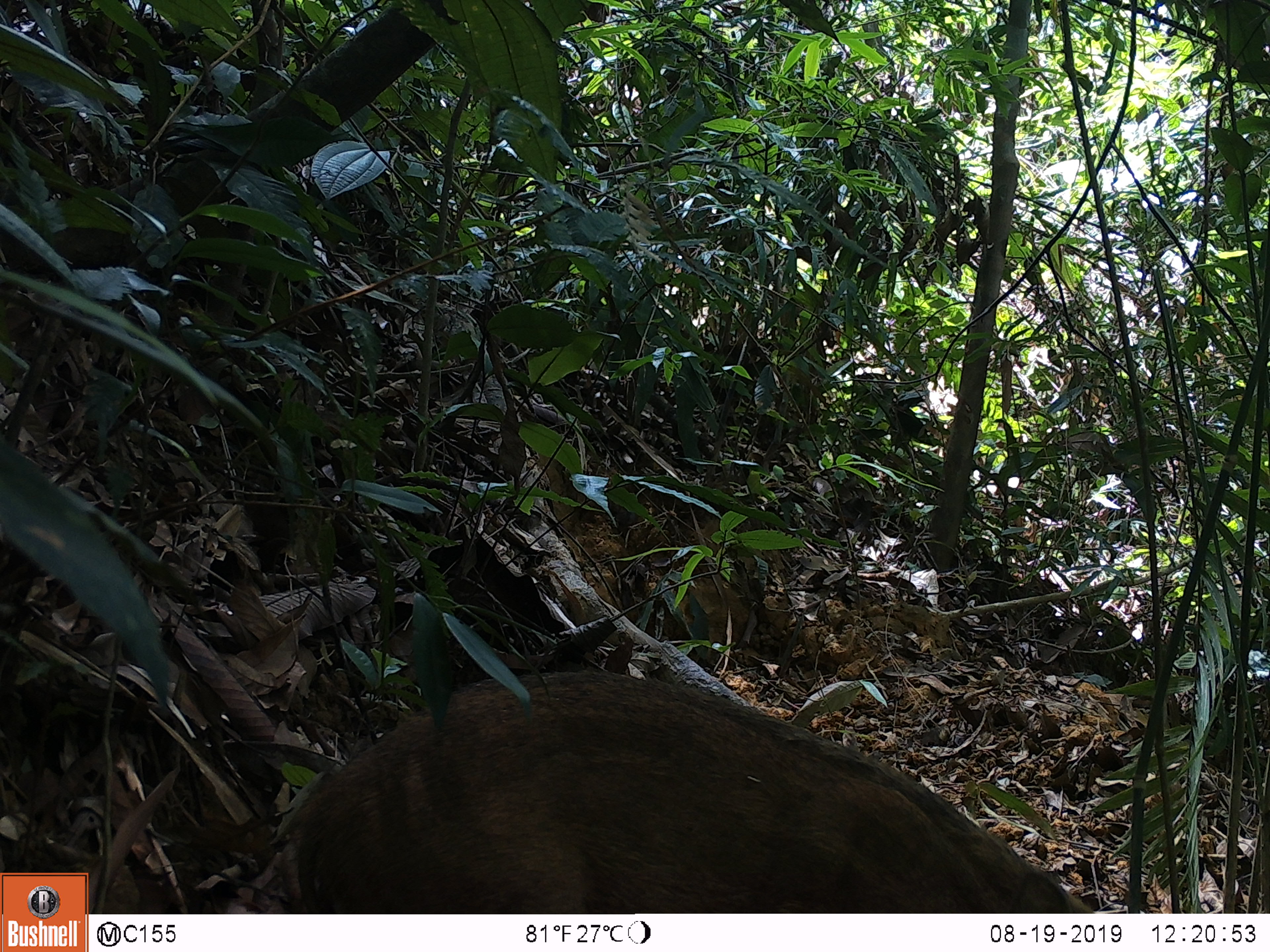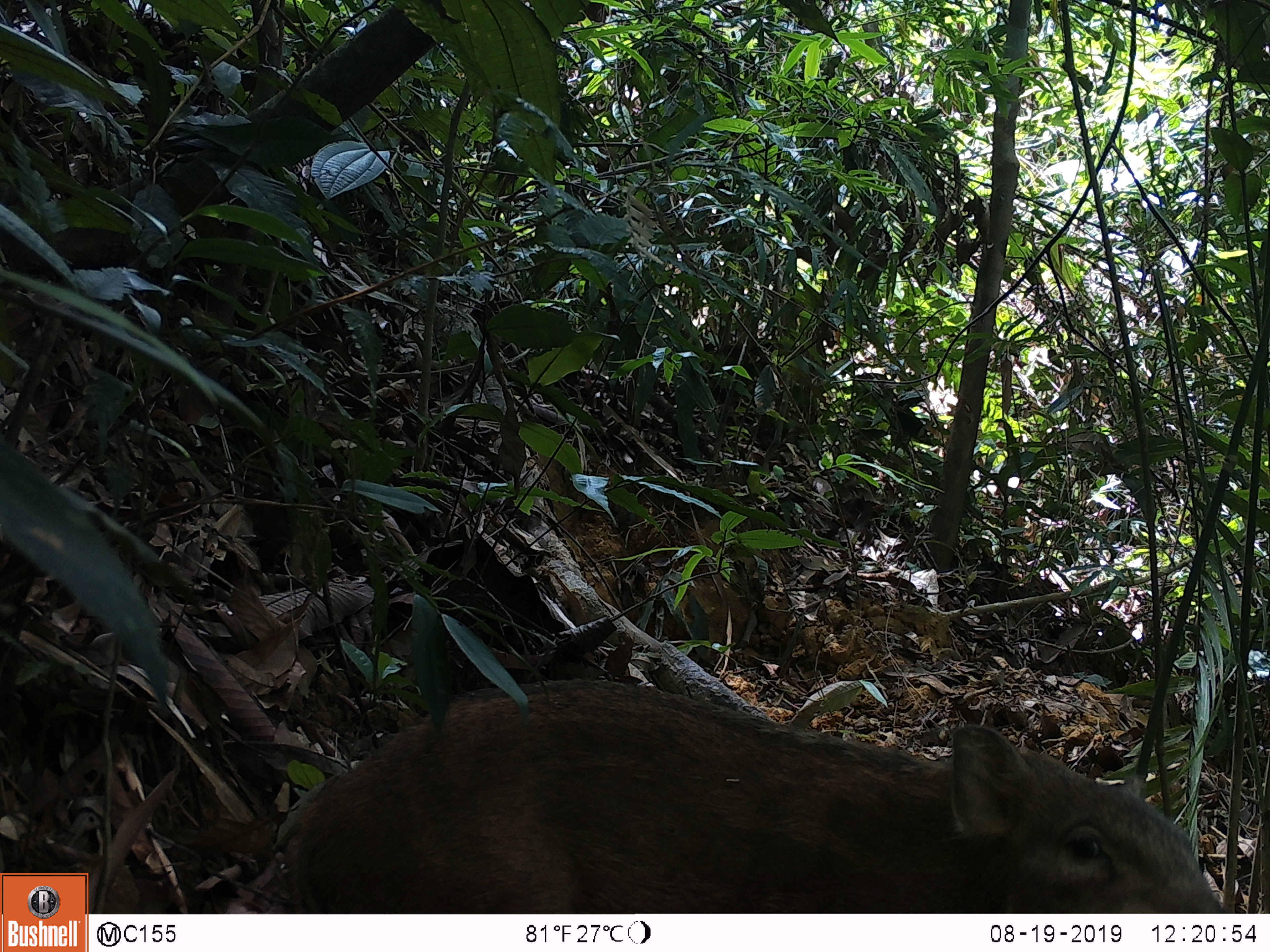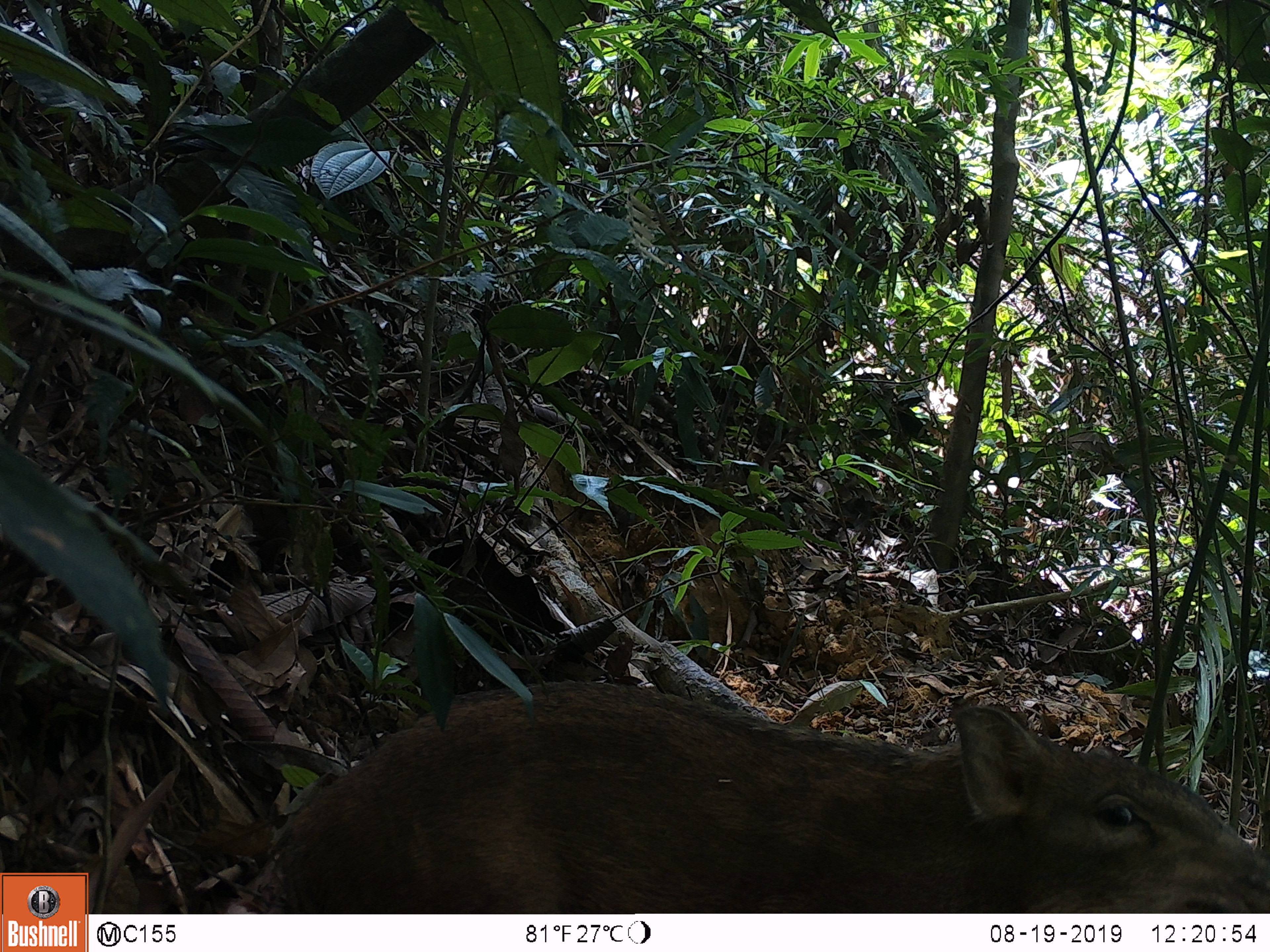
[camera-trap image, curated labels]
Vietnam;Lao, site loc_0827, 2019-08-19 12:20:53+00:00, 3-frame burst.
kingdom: Animalia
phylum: Chordata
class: Mammalia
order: Artiodactyla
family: Suidae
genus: Sus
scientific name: Sus scrofa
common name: eurasian wild pig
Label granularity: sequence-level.